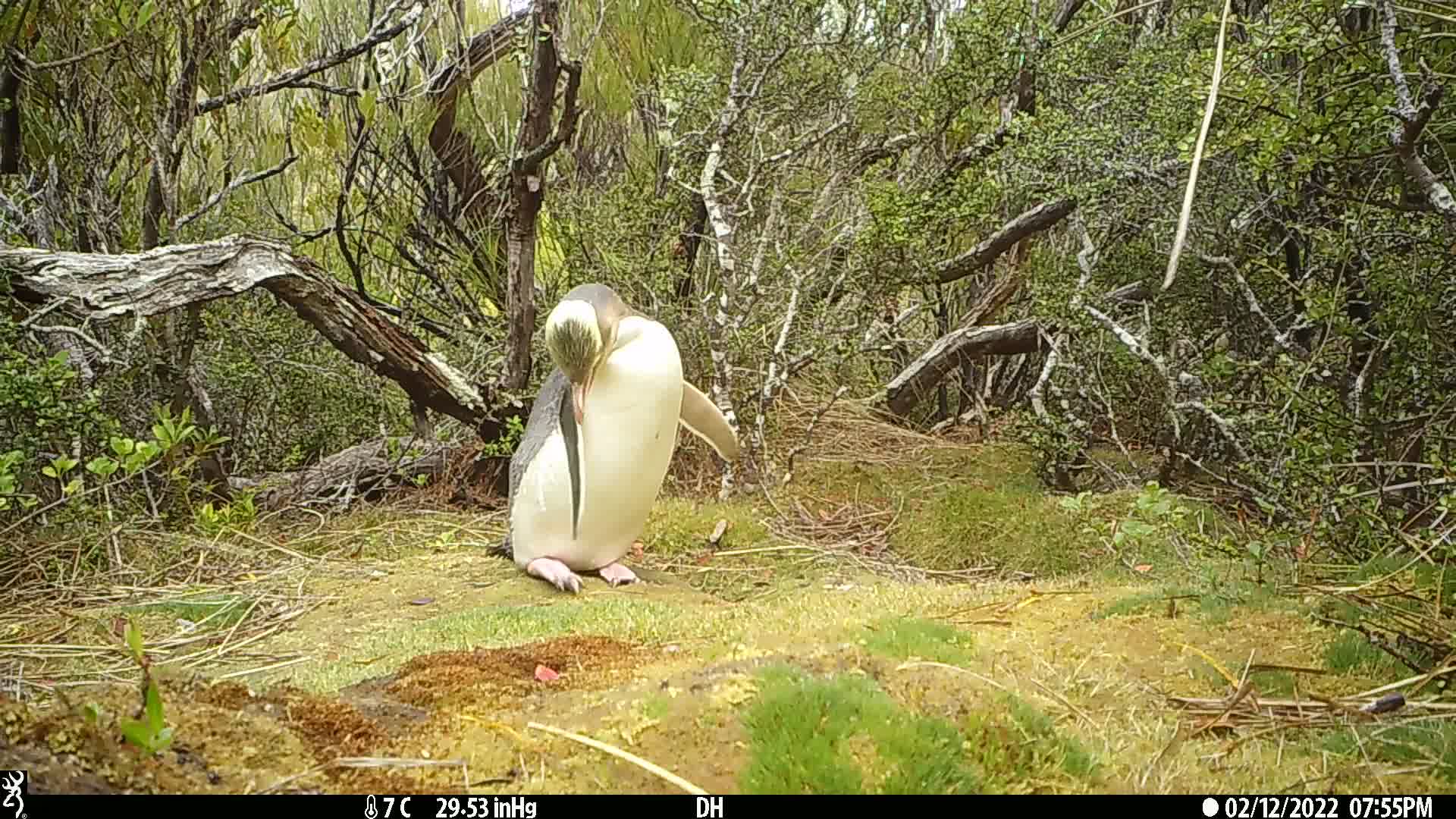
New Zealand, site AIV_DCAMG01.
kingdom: Animalia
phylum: Chordata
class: Aves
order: Sphenisciformes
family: Spheniscidae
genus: Megadyptes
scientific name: Megadyptes antipodes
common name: yellow-eyed penguin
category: yellow eyed penguin